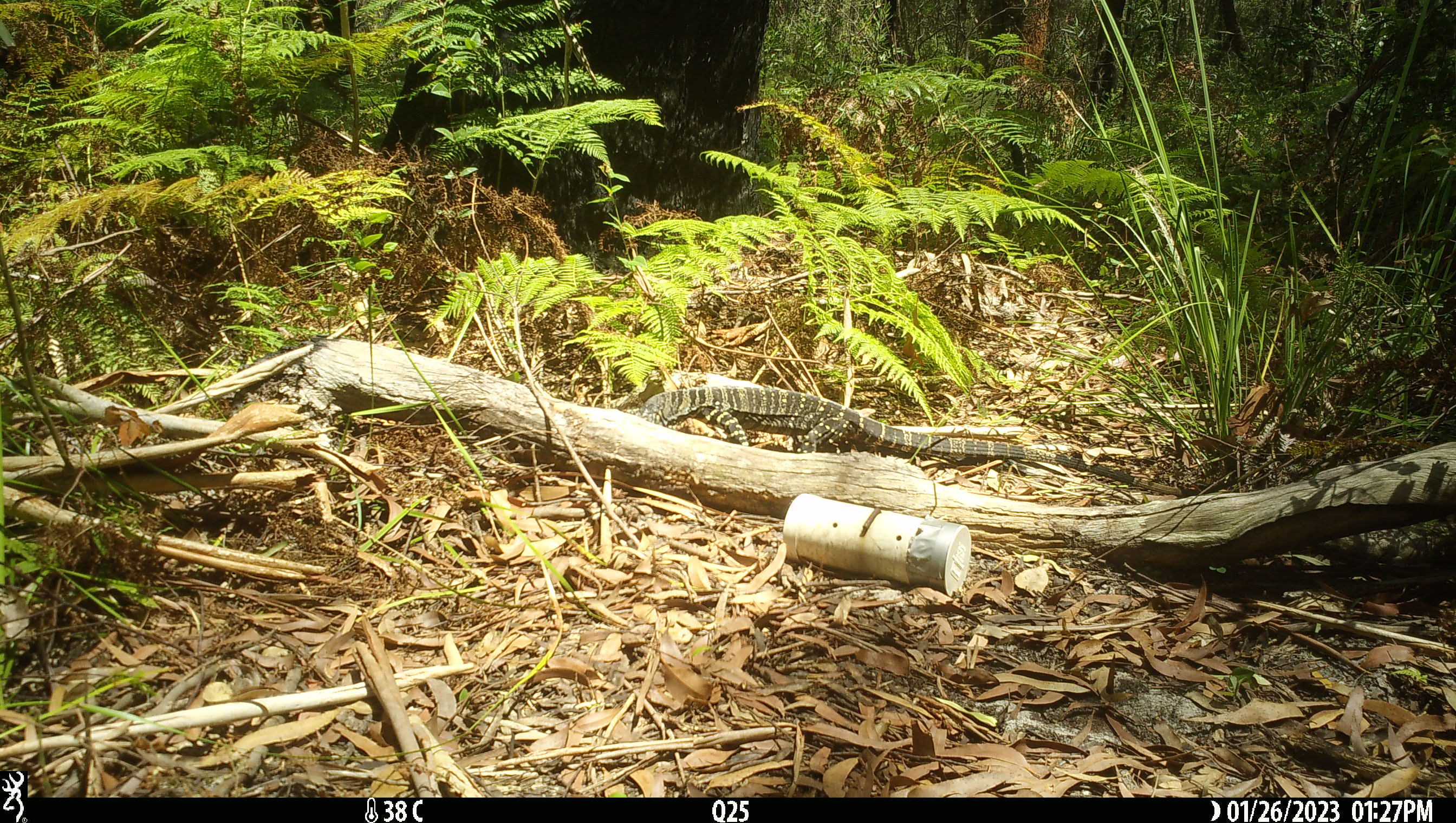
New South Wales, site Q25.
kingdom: Animalia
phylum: Chordata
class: Reptilia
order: Squamata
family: Varanidae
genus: Varanus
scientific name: Varanus varius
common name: lace monitor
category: goanna